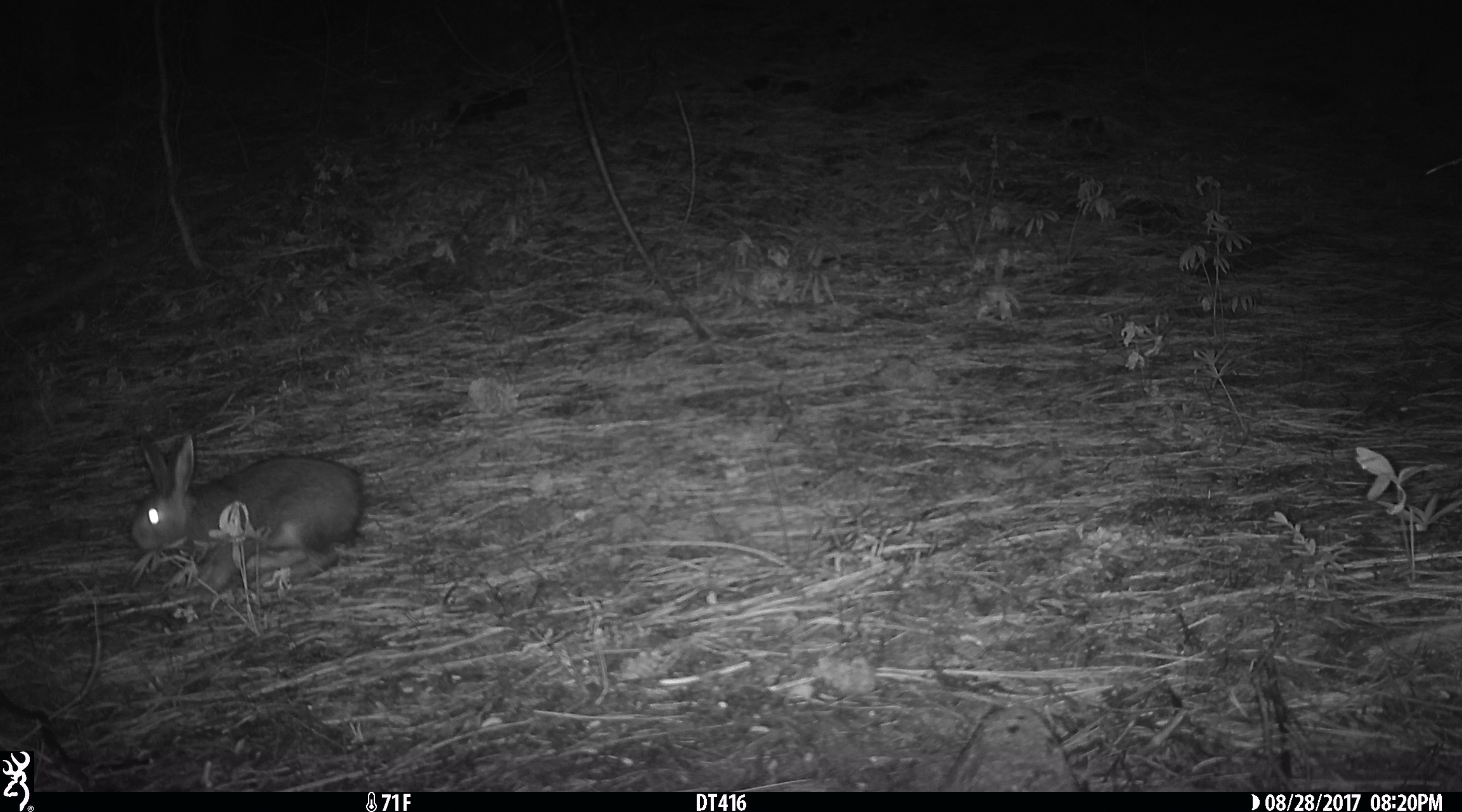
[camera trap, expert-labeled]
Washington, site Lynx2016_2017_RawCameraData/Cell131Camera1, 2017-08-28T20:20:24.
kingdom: Animalia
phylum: Chordata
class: Mammalia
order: Lagomorpha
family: Leporidae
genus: Lepus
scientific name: Lepus americanus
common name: snowshoe hare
Lepus americanus (snowshoe hare). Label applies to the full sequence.